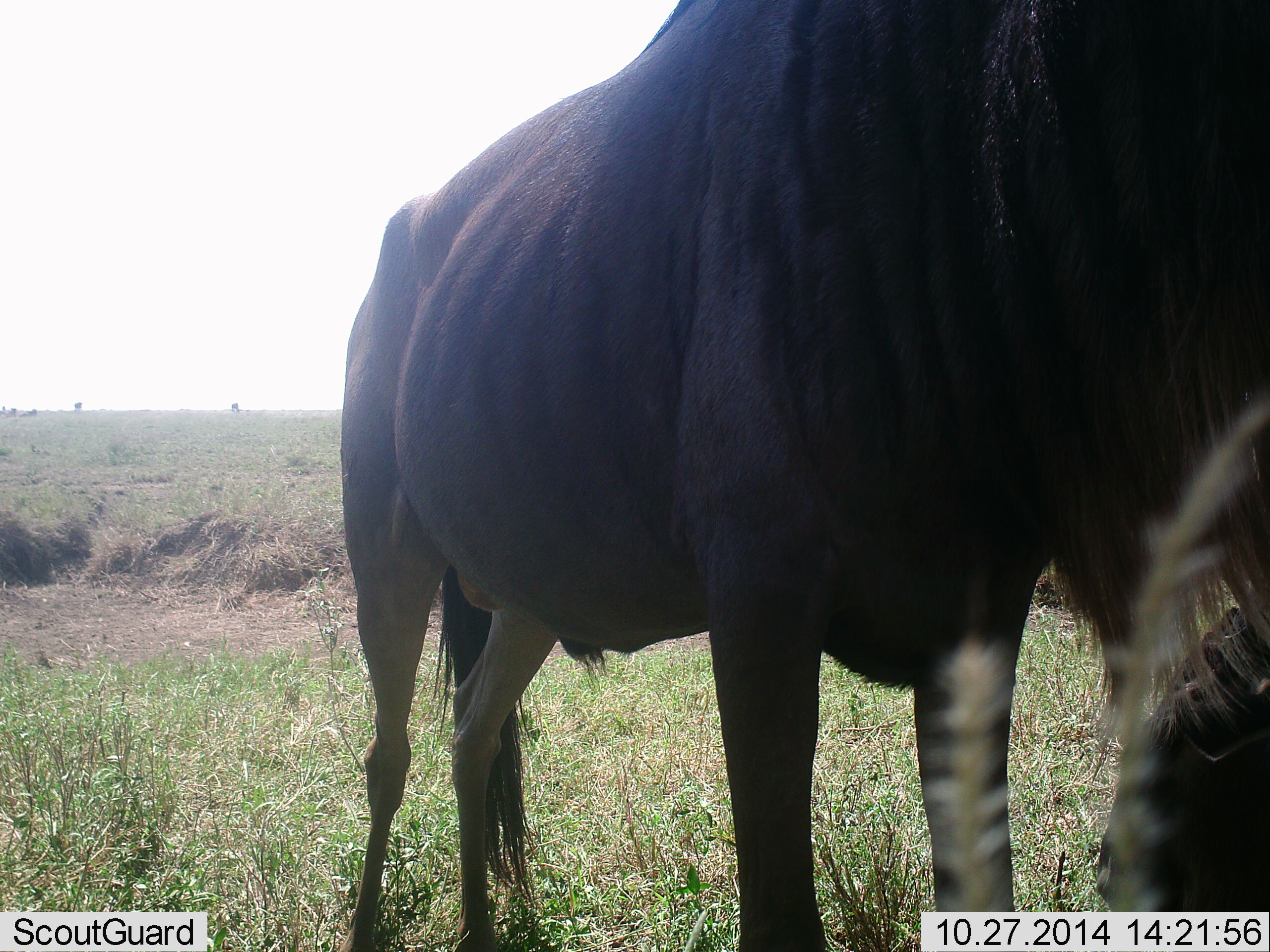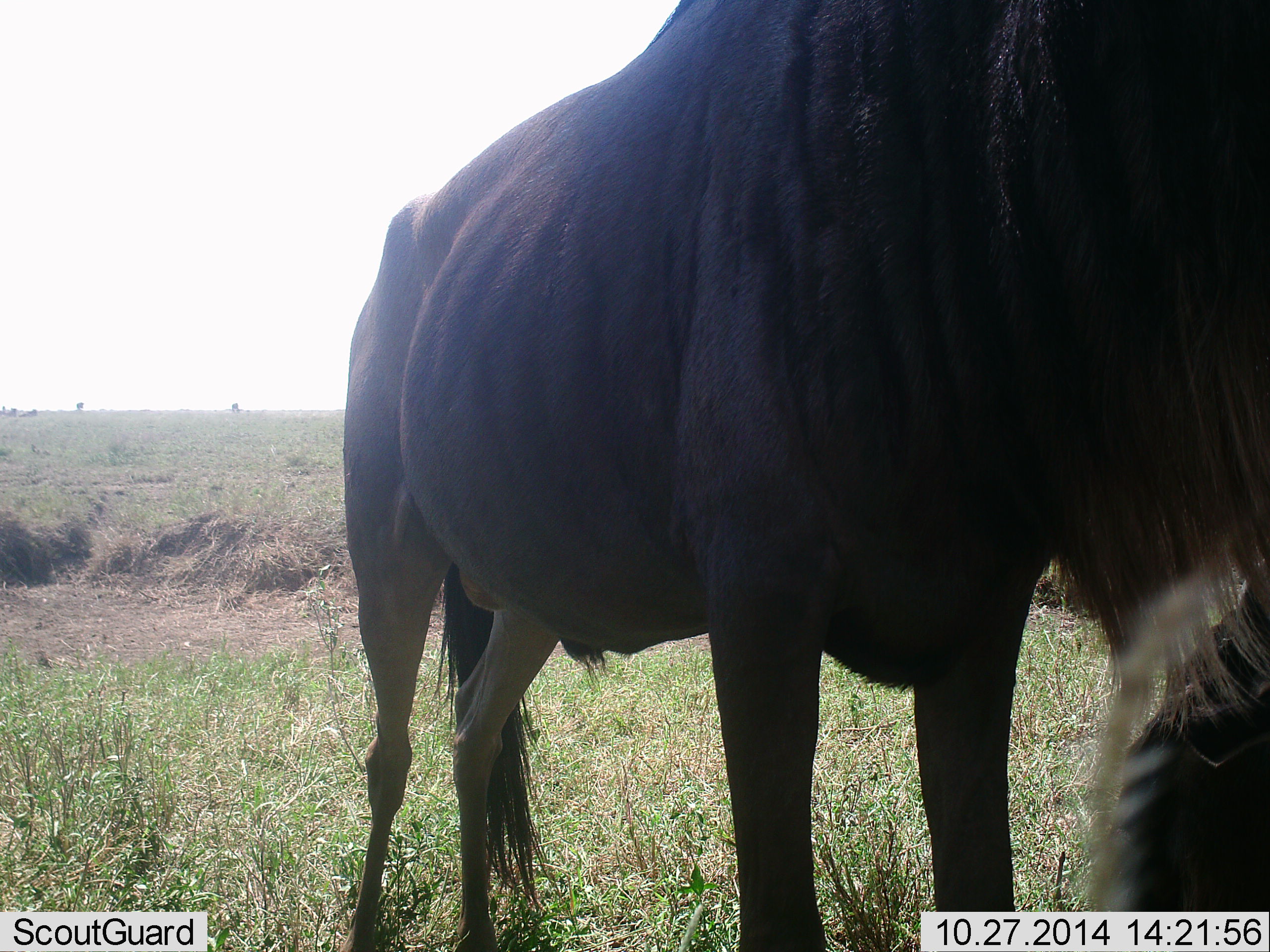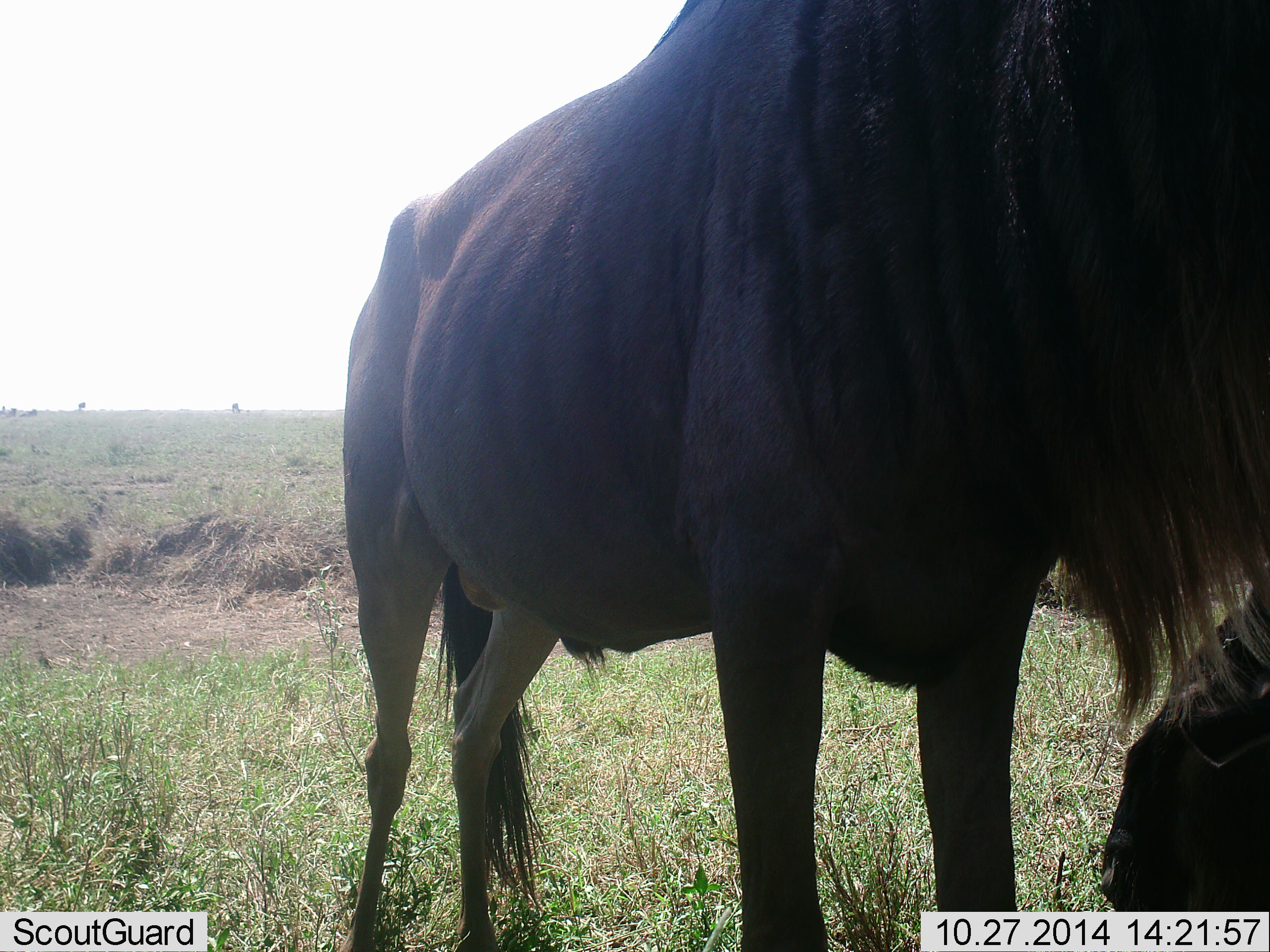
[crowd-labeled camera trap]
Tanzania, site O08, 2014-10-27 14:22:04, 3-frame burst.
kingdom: Animalia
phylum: Chordata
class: Mammalia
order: Artiodactyla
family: Bovidae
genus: Connochaetes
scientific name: Connochaetes taurinus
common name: blue wildebeest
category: wildebeest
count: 1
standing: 90%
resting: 20%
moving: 0%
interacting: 0%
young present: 0%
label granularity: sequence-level